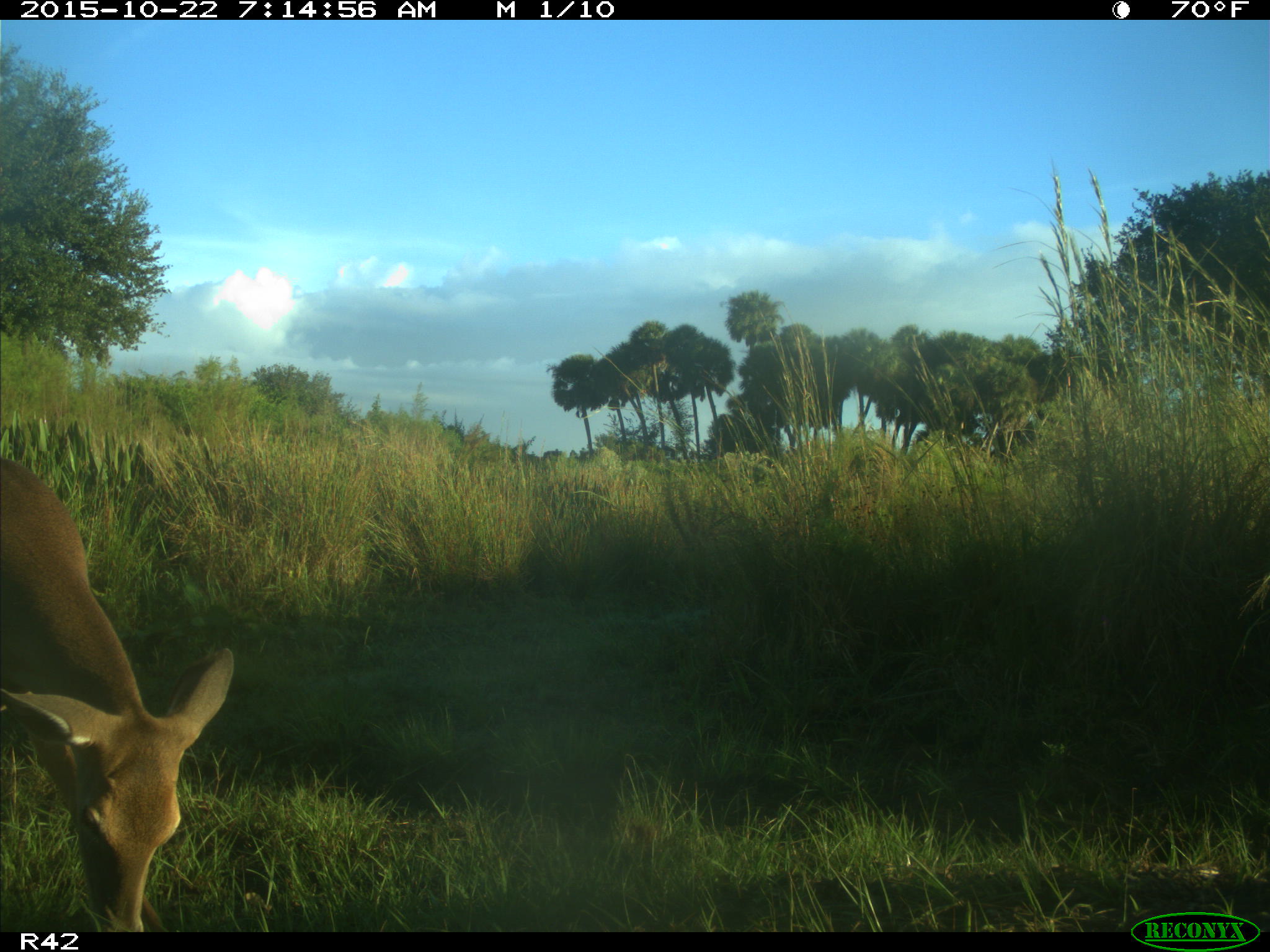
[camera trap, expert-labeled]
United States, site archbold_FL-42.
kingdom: Animalia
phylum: Chordata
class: Mammalia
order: Artiodactyla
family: Cervidae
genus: Odocoileus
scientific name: Odocoileus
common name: deer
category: unidentified deer